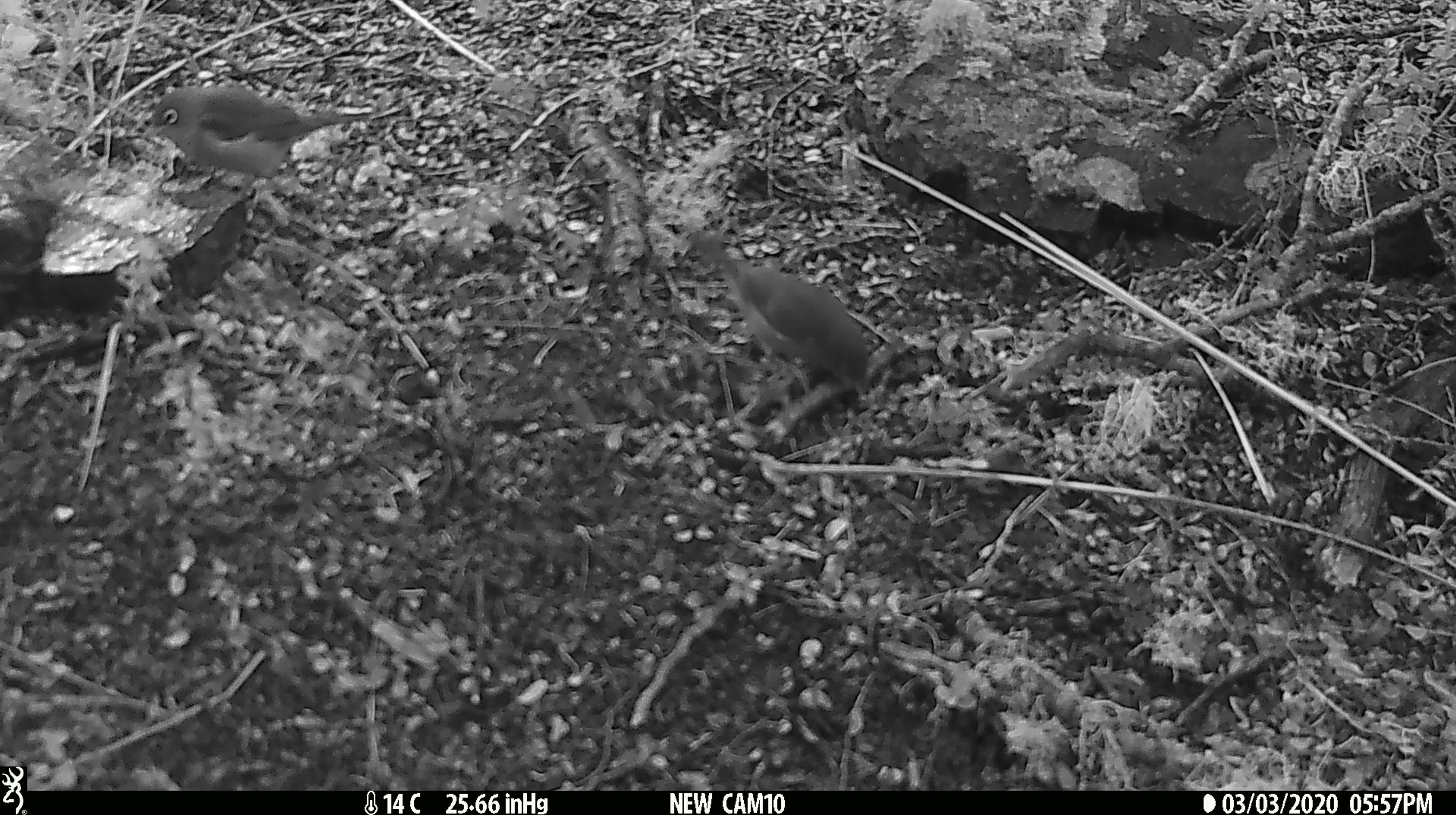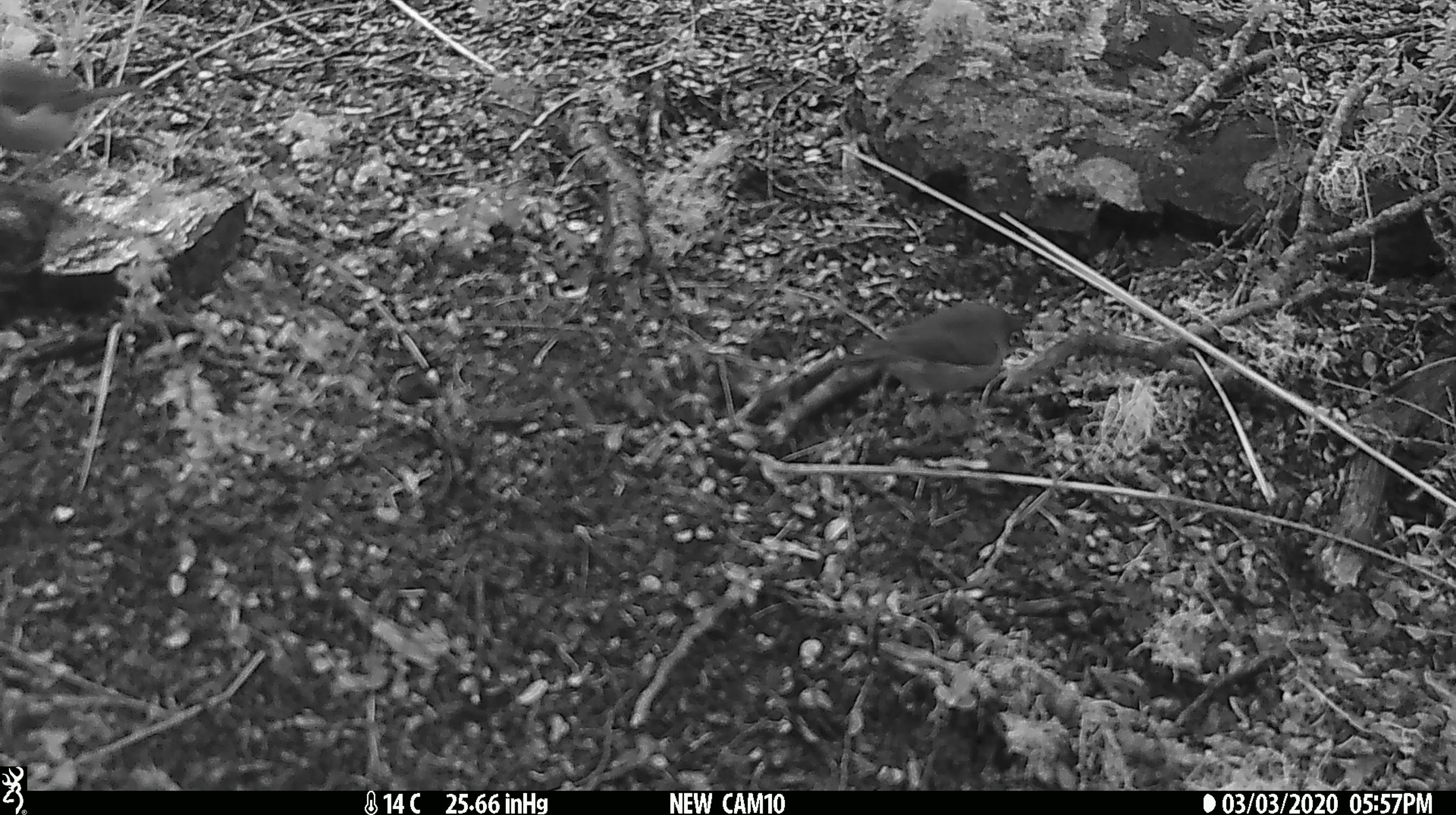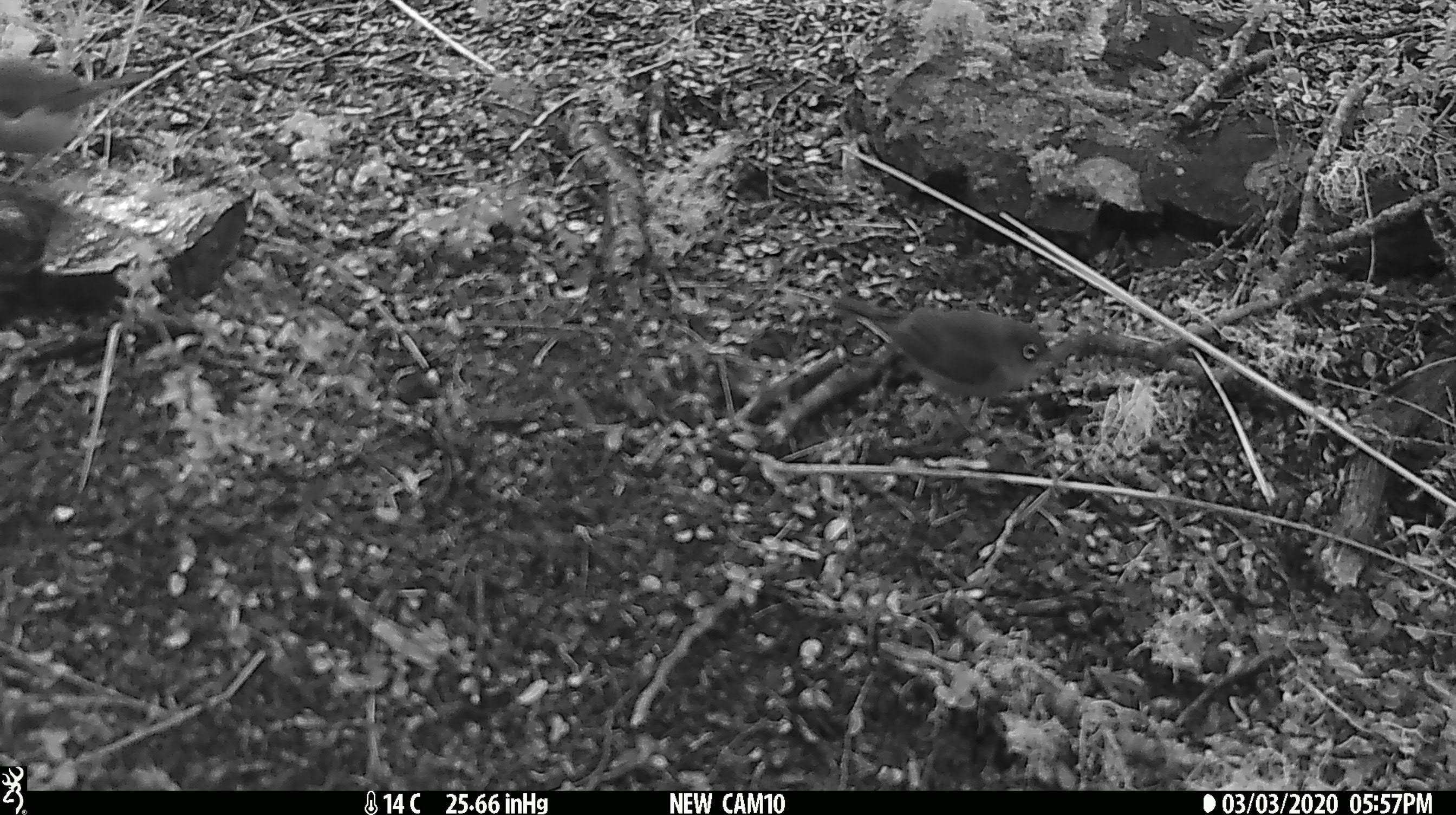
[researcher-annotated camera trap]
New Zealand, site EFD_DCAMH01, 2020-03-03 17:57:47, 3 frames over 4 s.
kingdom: Animalia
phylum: Chordata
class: Aves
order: Passeriformes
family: Zosteropidae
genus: Zosterops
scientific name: Zosterops lateralis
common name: silvereye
Silvereye (Zosterops lateralis).